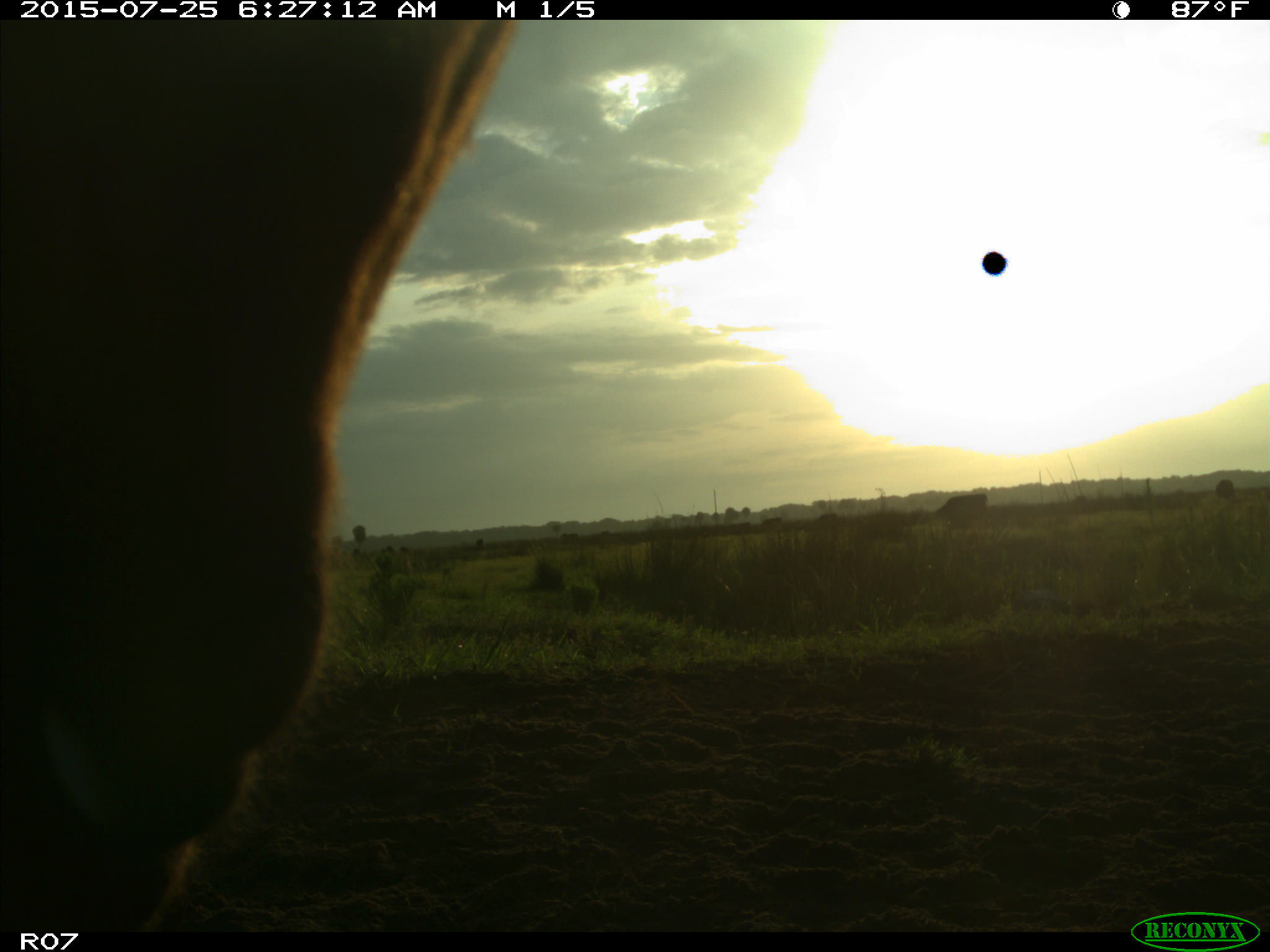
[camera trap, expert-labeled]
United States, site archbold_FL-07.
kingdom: Animalia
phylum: Chordata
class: Mammalia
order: Artiodactyla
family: Bovidae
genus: Bos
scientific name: Bos taurus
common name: domestic cow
Bos taurus (domestic cow).